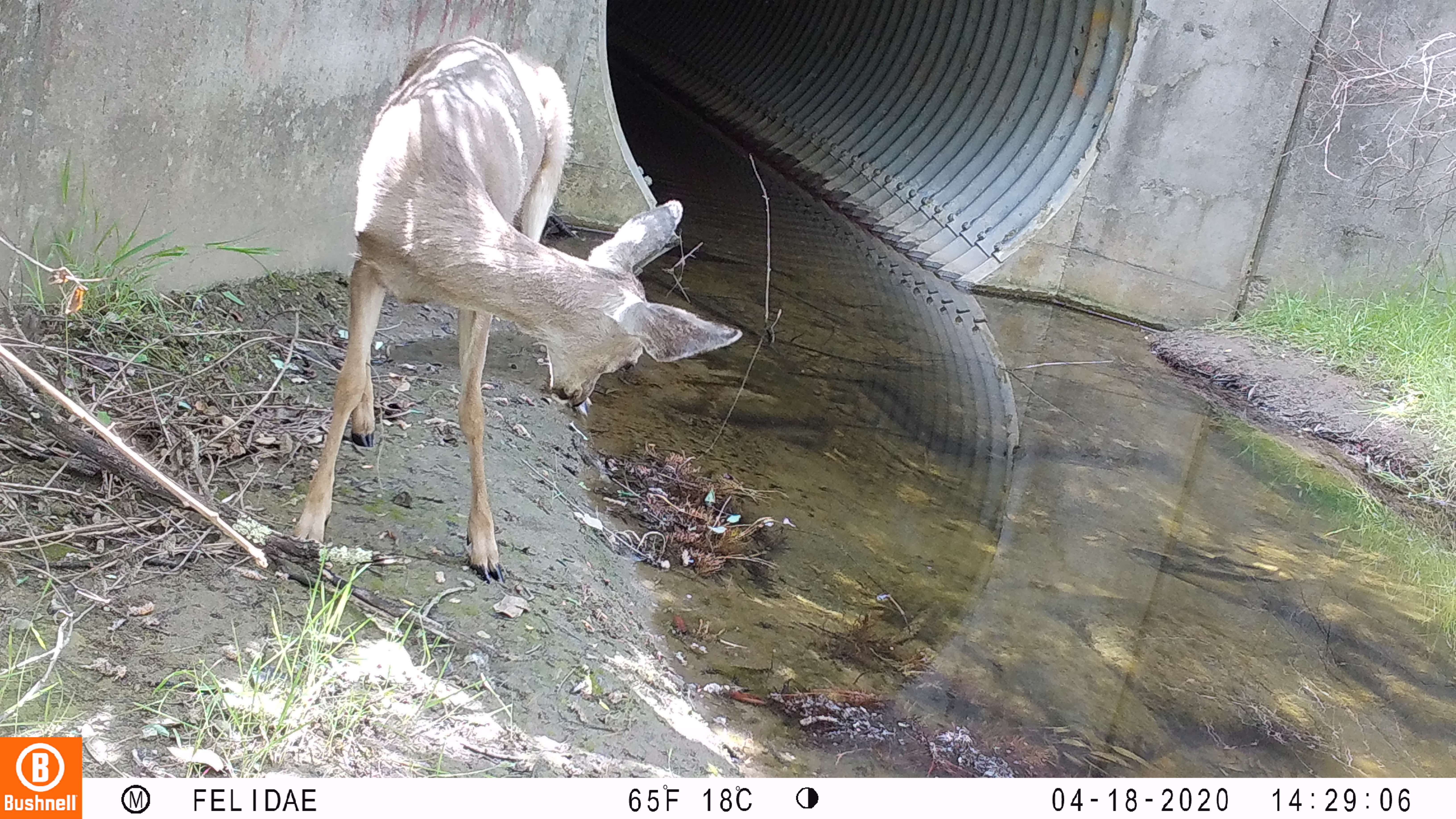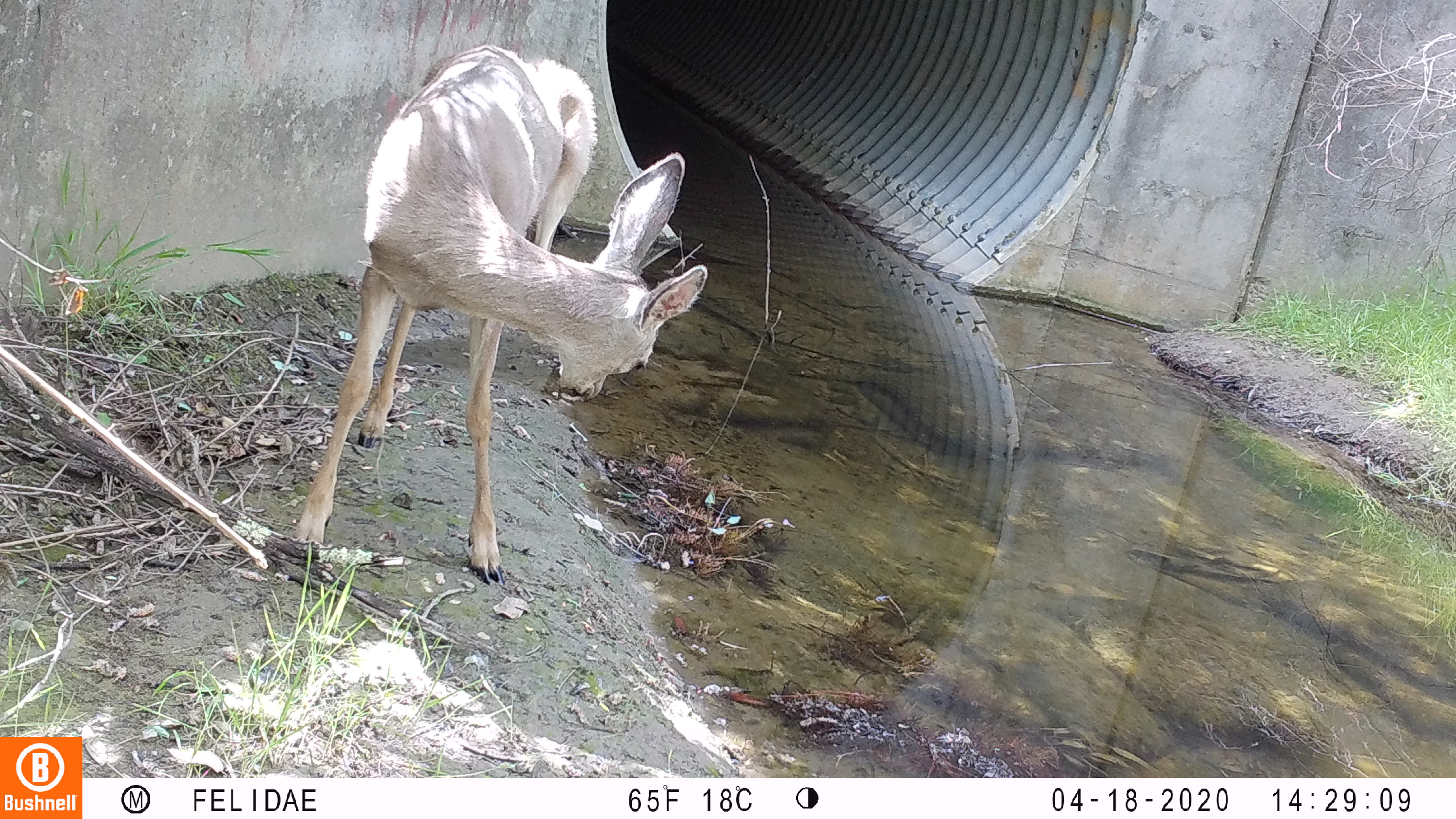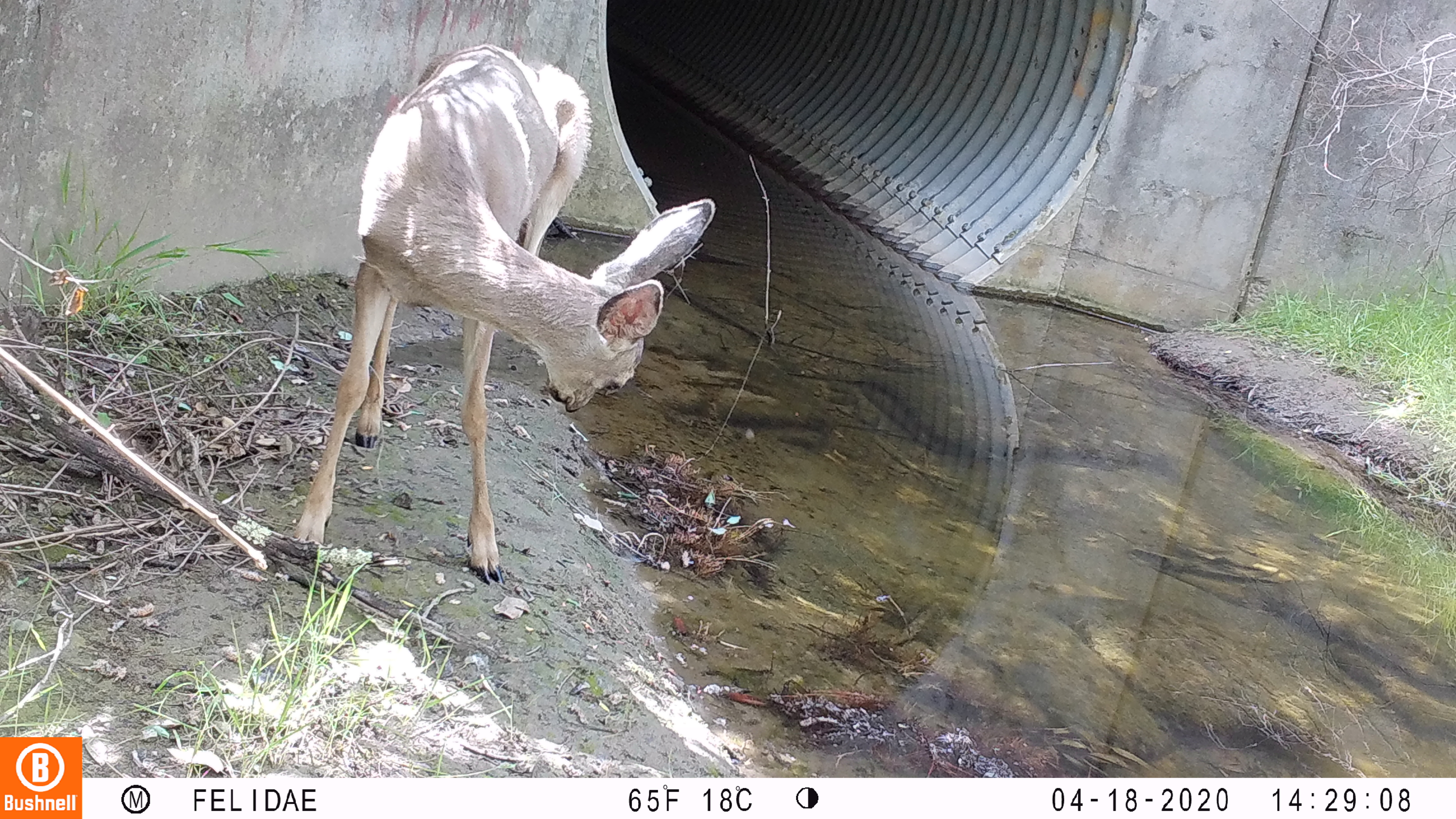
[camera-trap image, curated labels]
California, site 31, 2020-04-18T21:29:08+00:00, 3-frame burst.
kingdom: Animalia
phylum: Chordata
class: Mammalia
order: Artiodactyla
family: Cervidae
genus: Odocoileus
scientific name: Odocoileus hemionus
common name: mule deer